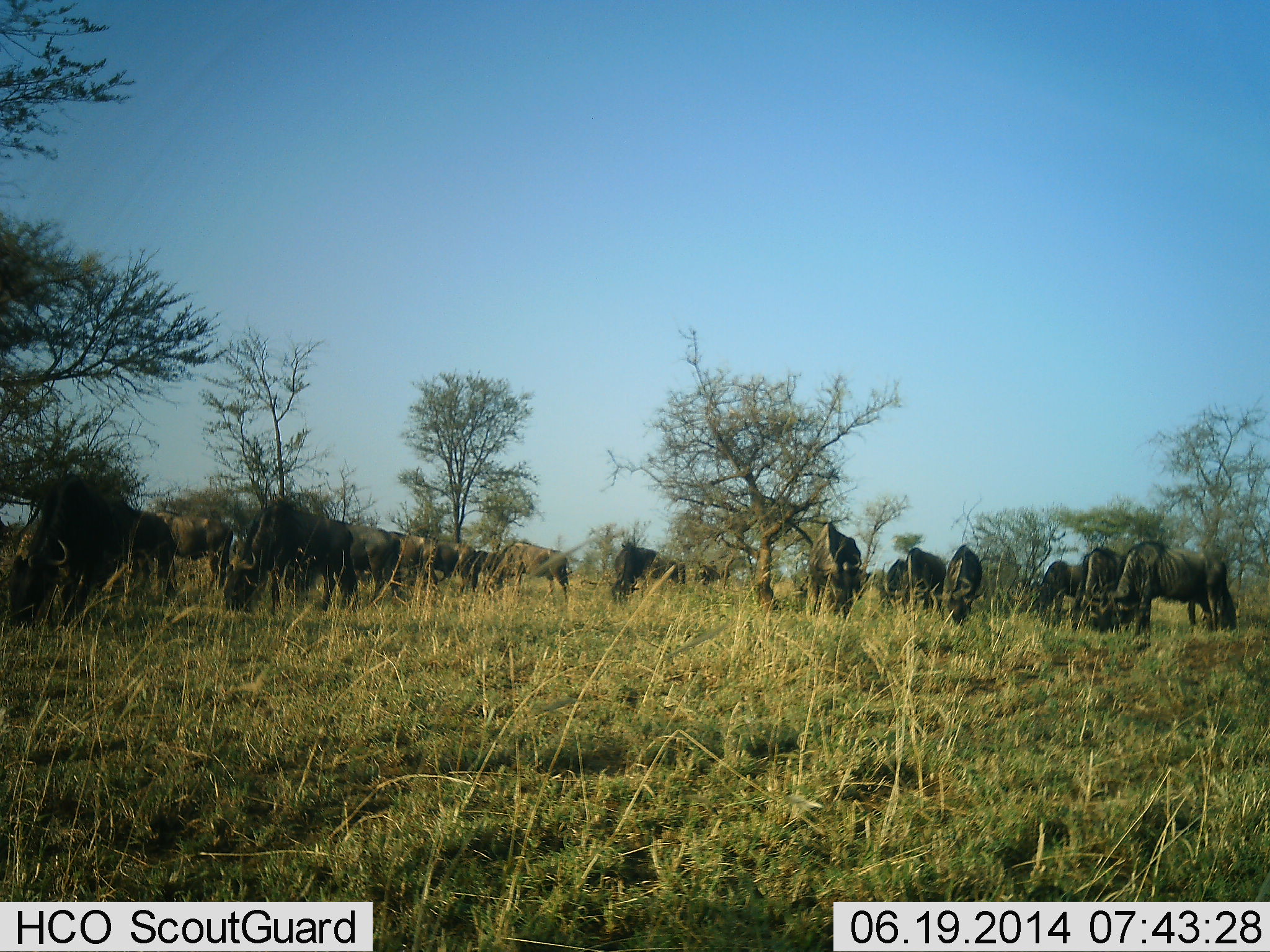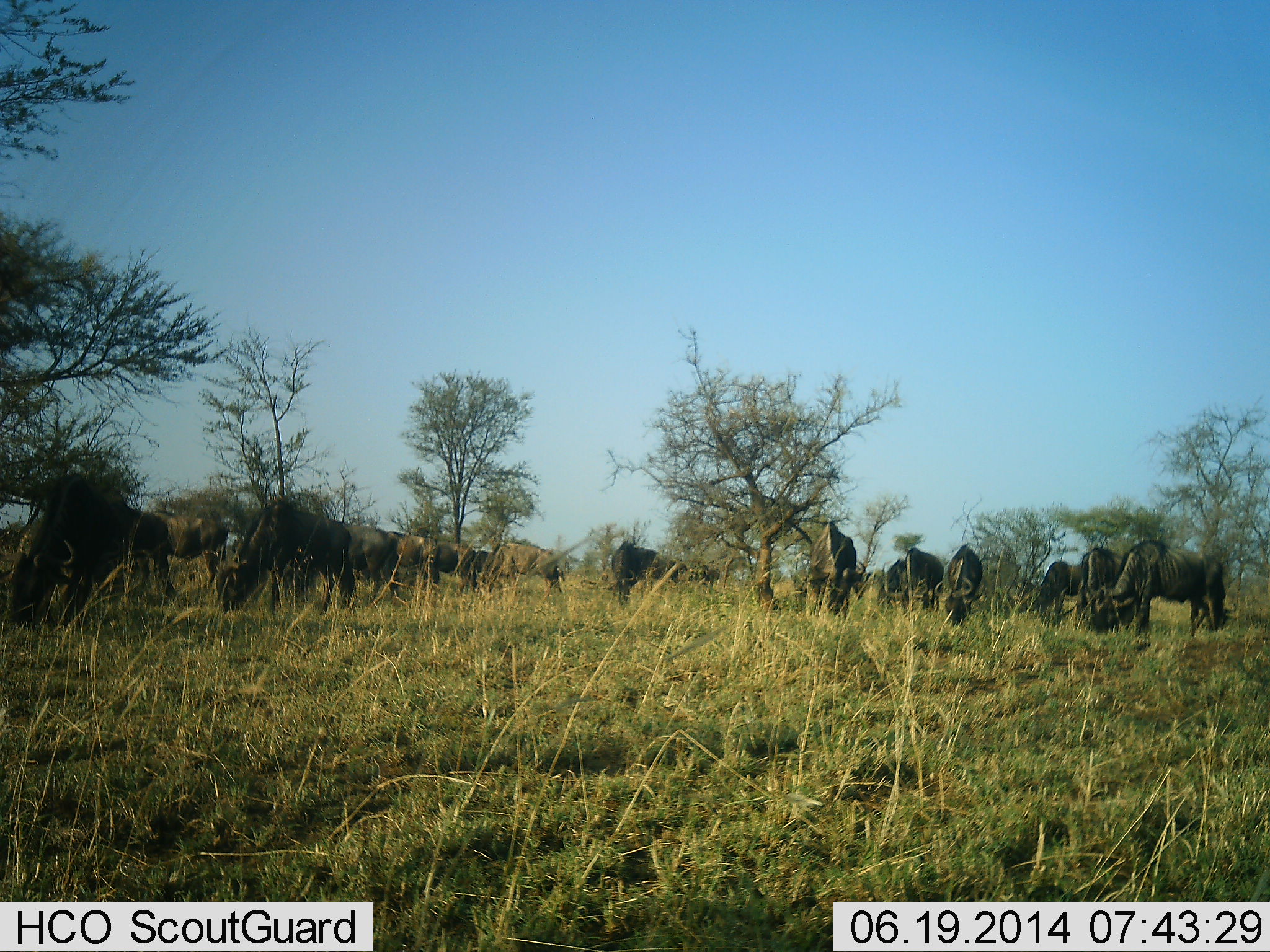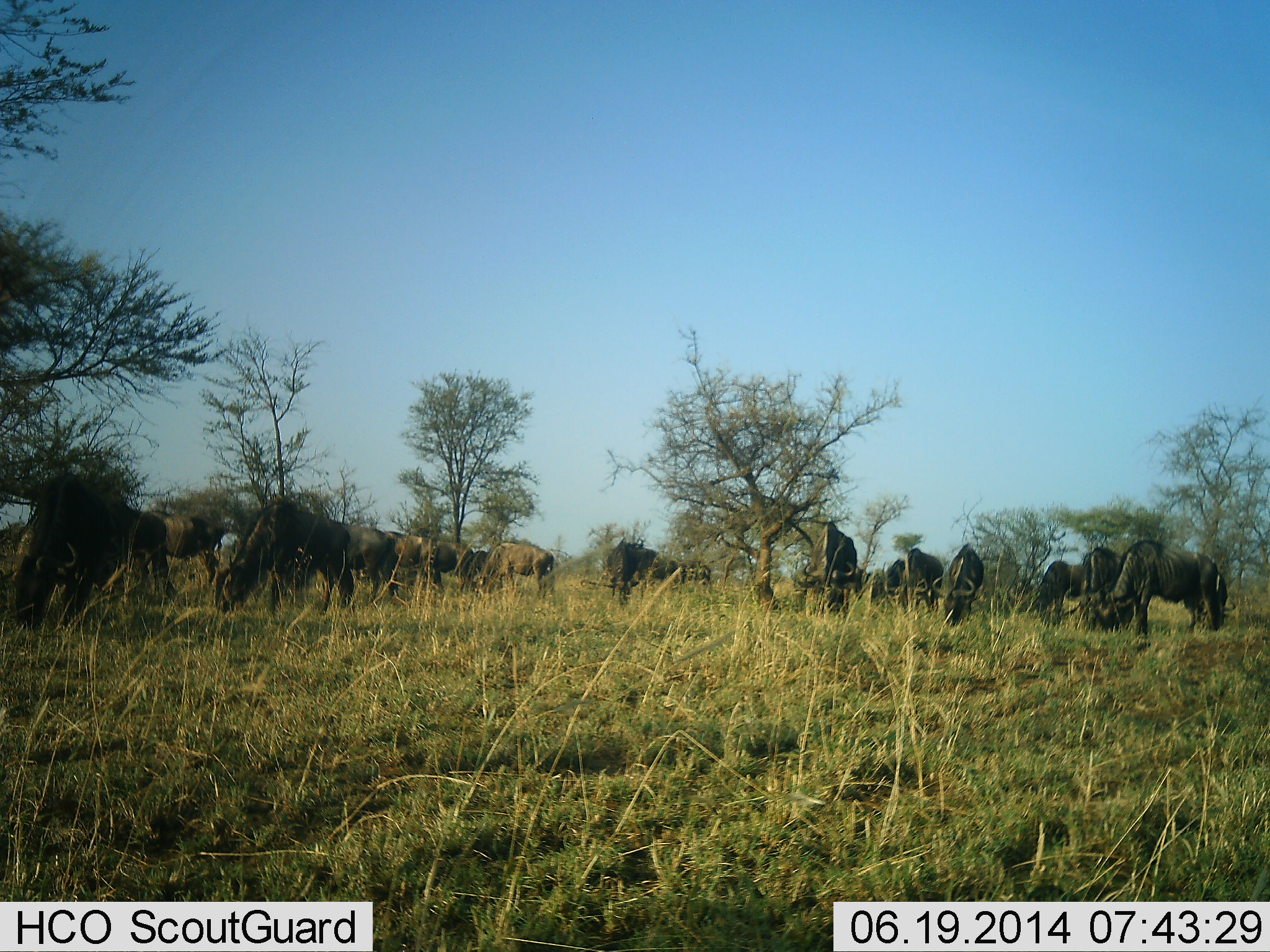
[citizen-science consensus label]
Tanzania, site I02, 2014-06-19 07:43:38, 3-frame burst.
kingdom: Animalia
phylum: Chordata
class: Mammalia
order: Artiodactyla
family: Bovidae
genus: Connochaetes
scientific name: Connochaetes taurinus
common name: blue wildebeest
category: wildebeest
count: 11-50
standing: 0%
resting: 0%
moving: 10%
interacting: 0%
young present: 0%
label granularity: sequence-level